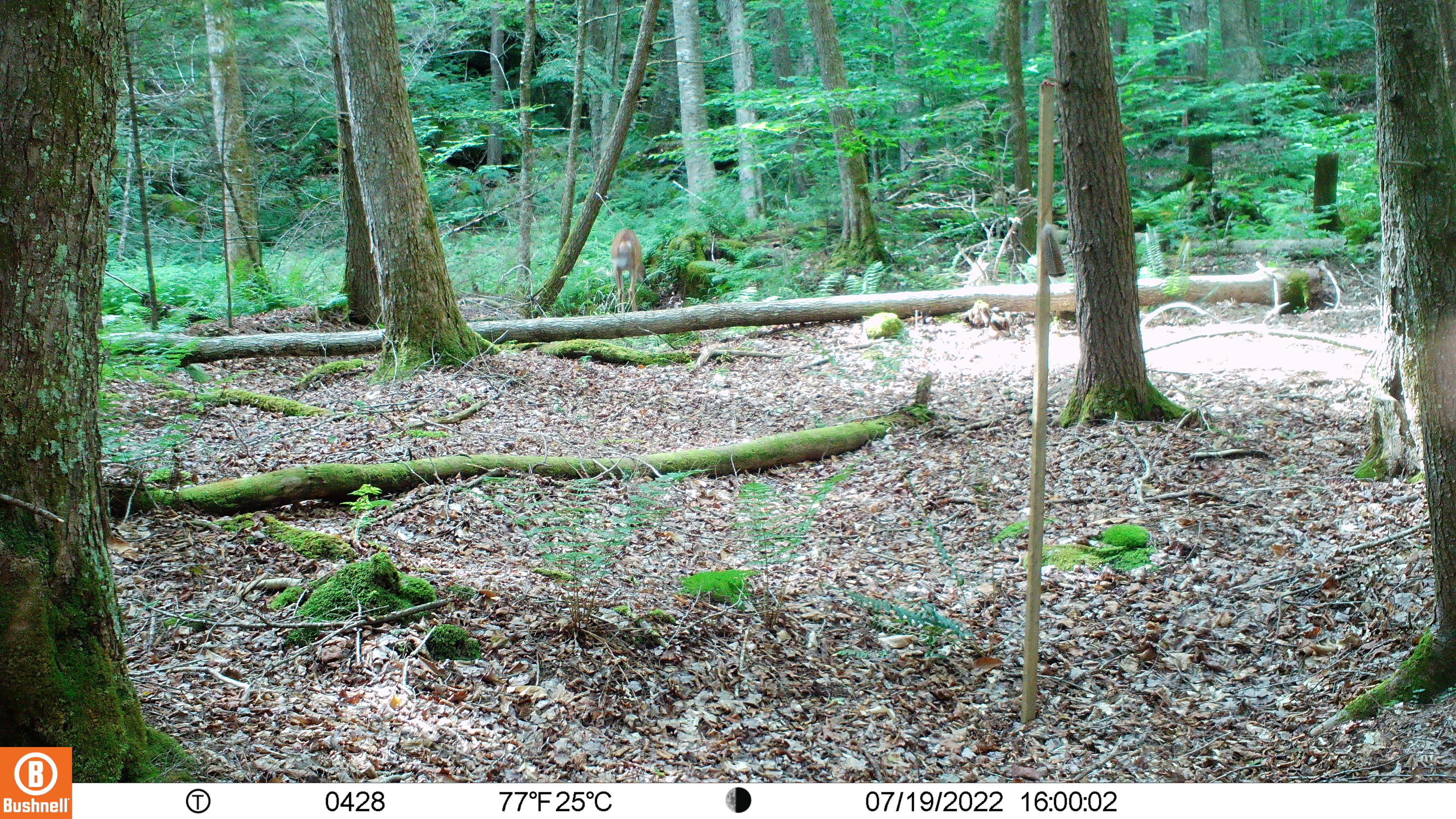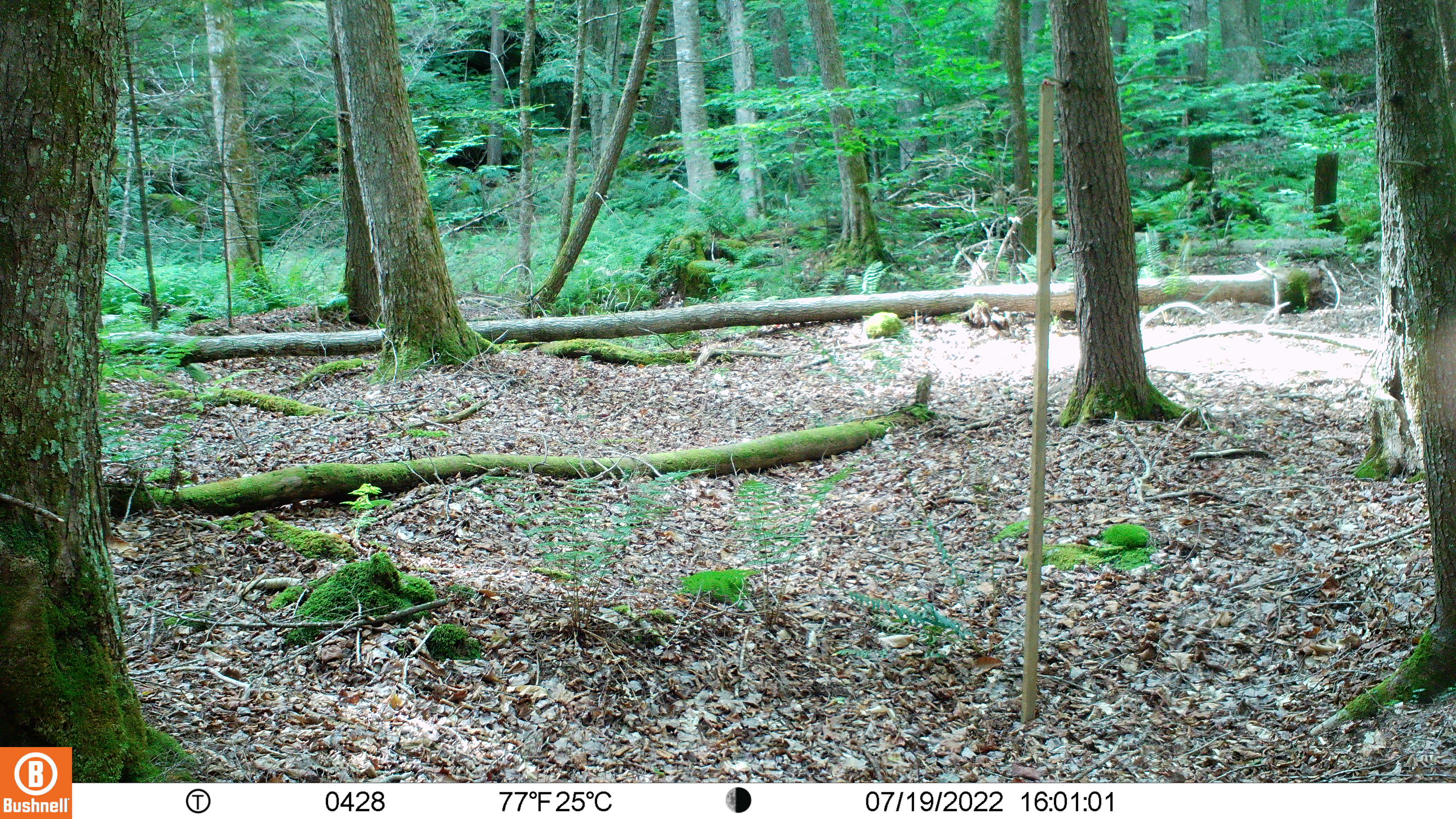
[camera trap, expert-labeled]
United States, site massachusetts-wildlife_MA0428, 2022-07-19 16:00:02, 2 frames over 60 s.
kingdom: Animalia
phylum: Chordata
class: Mammalia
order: Artiodactyla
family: Cervidae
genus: Odocoileus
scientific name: Odocoileus virginianus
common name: white-tailed deer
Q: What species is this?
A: White-tailed deer (Odocoileus virginianus).